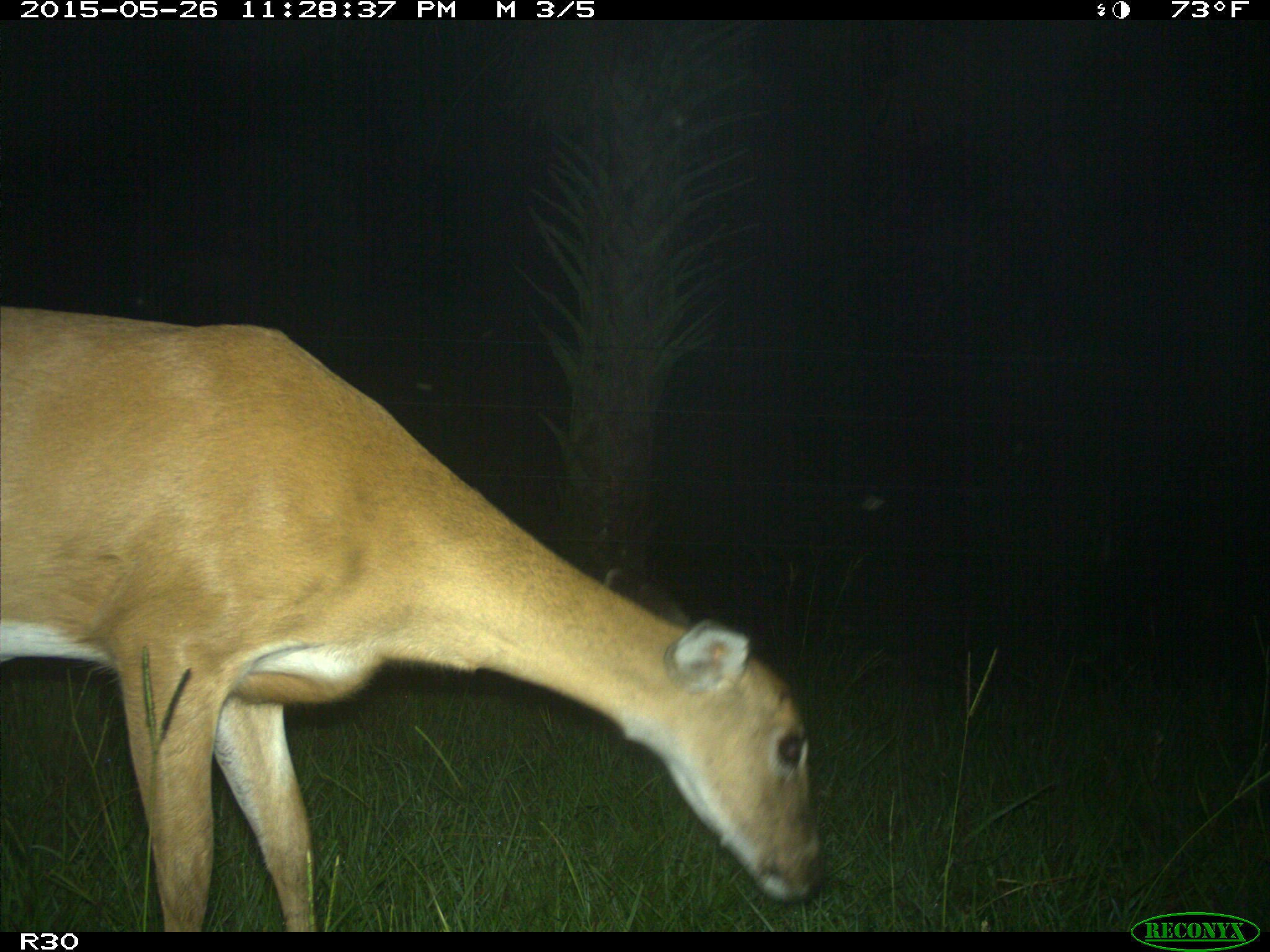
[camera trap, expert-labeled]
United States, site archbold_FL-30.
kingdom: Animalia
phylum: Chordata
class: Mammalia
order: Artiodactyla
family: Cervidae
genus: Odocoileus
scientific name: Odocoileus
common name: deer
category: unidentified deer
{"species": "unidentified deer (deer) (Odocoileus)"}